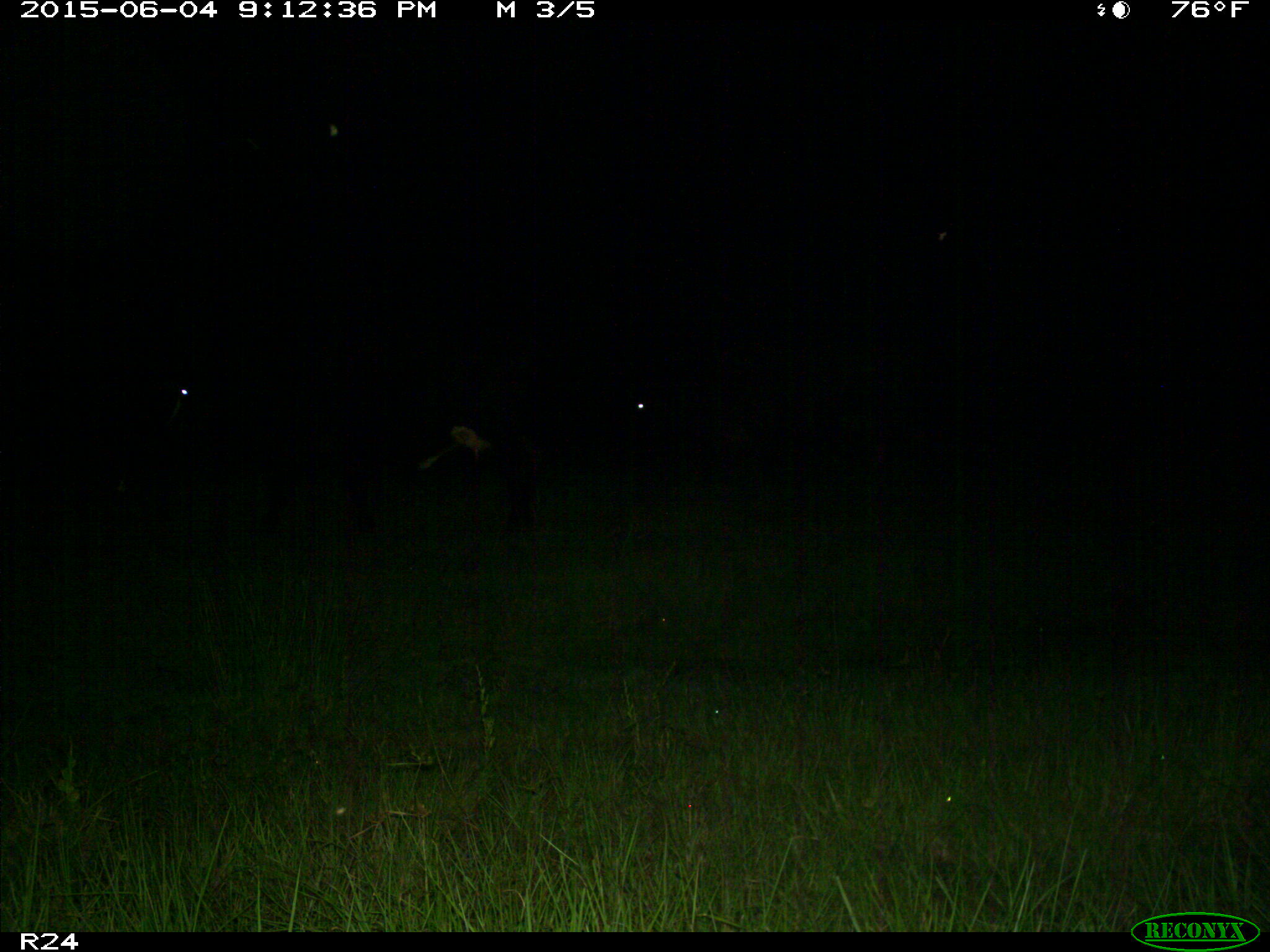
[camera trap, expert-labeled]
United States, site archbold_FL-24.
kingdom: Animalia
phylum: Chordata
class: Mammalia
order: Artiodactyla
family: Bovidae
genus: Bos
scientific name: Bos taurus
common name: domestic cow